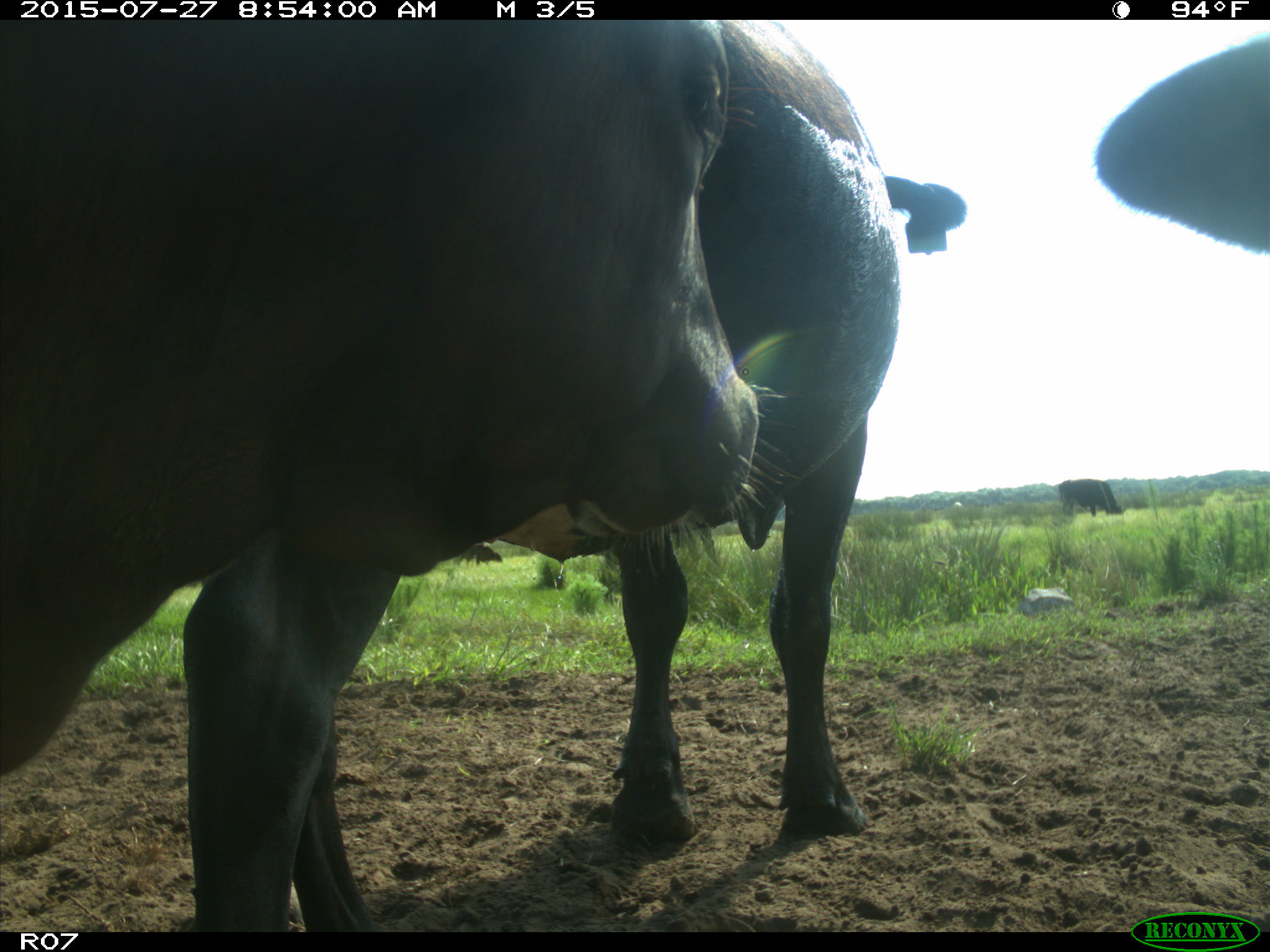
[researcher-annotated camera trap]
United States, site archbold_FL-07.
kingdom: Animalia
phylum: Chordata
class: Mammalia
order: Artiodactyla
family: Bovidae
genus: Bos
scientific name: Bos taurus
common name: domestic cow